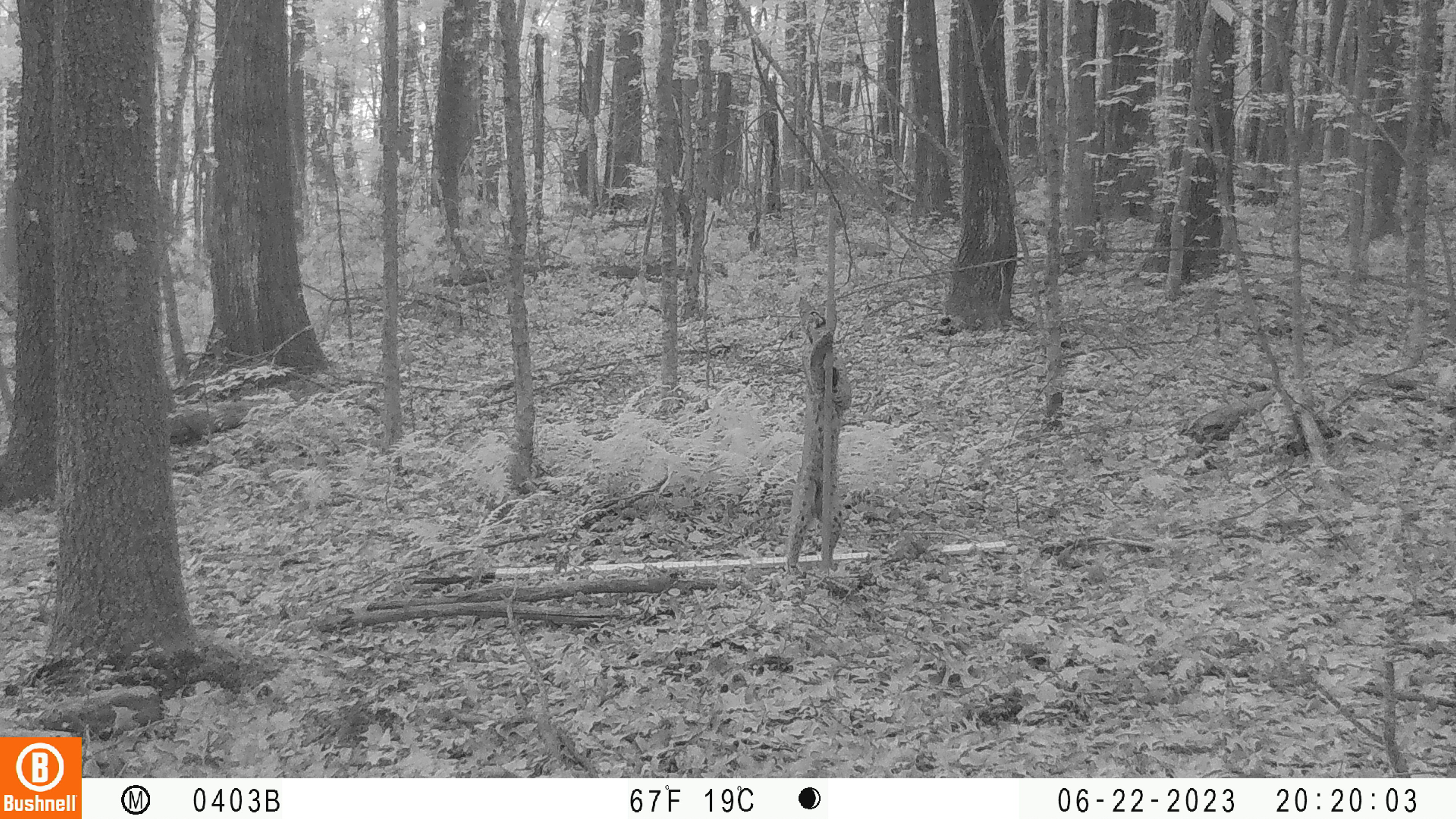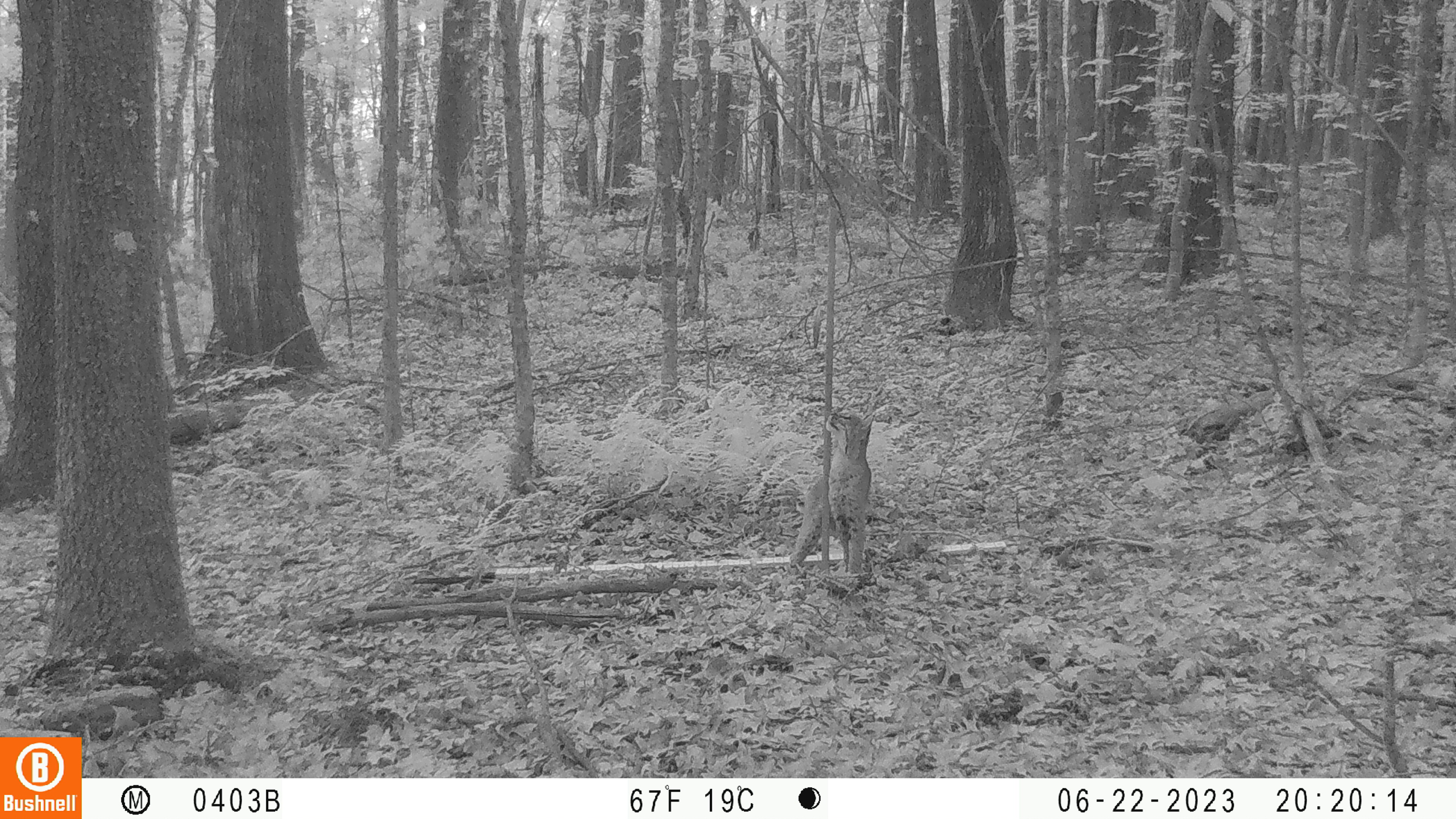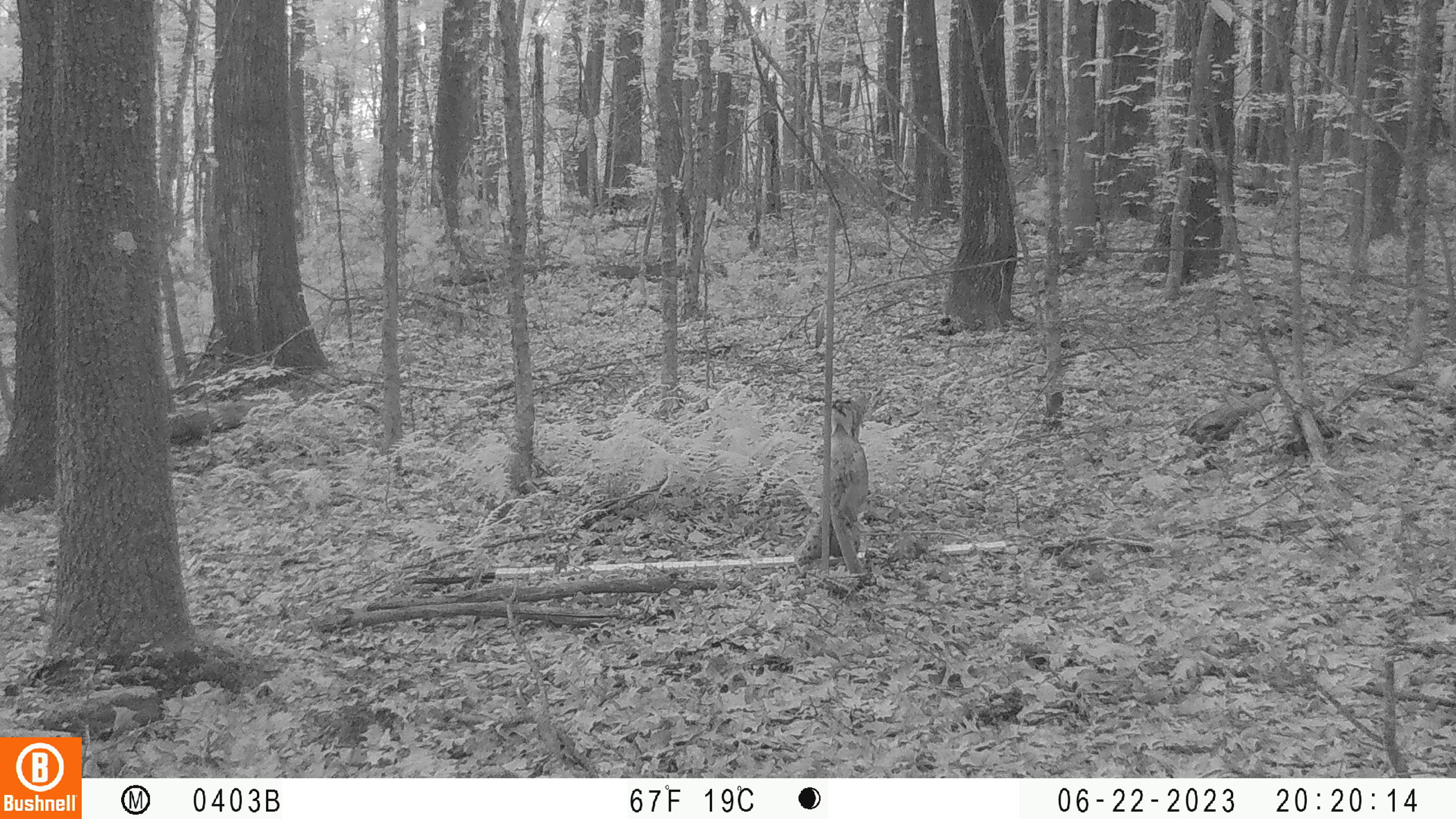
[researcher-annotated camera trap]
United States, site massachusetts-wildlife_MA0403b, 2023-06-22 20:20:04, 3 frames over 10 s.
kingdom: Animalia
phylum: Chordata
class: Mammalia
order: Carnivora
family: Felidae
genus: Lynx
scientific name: Lynx rufus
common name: bobcat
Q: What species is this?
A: Bobcat (Lynx rufus).